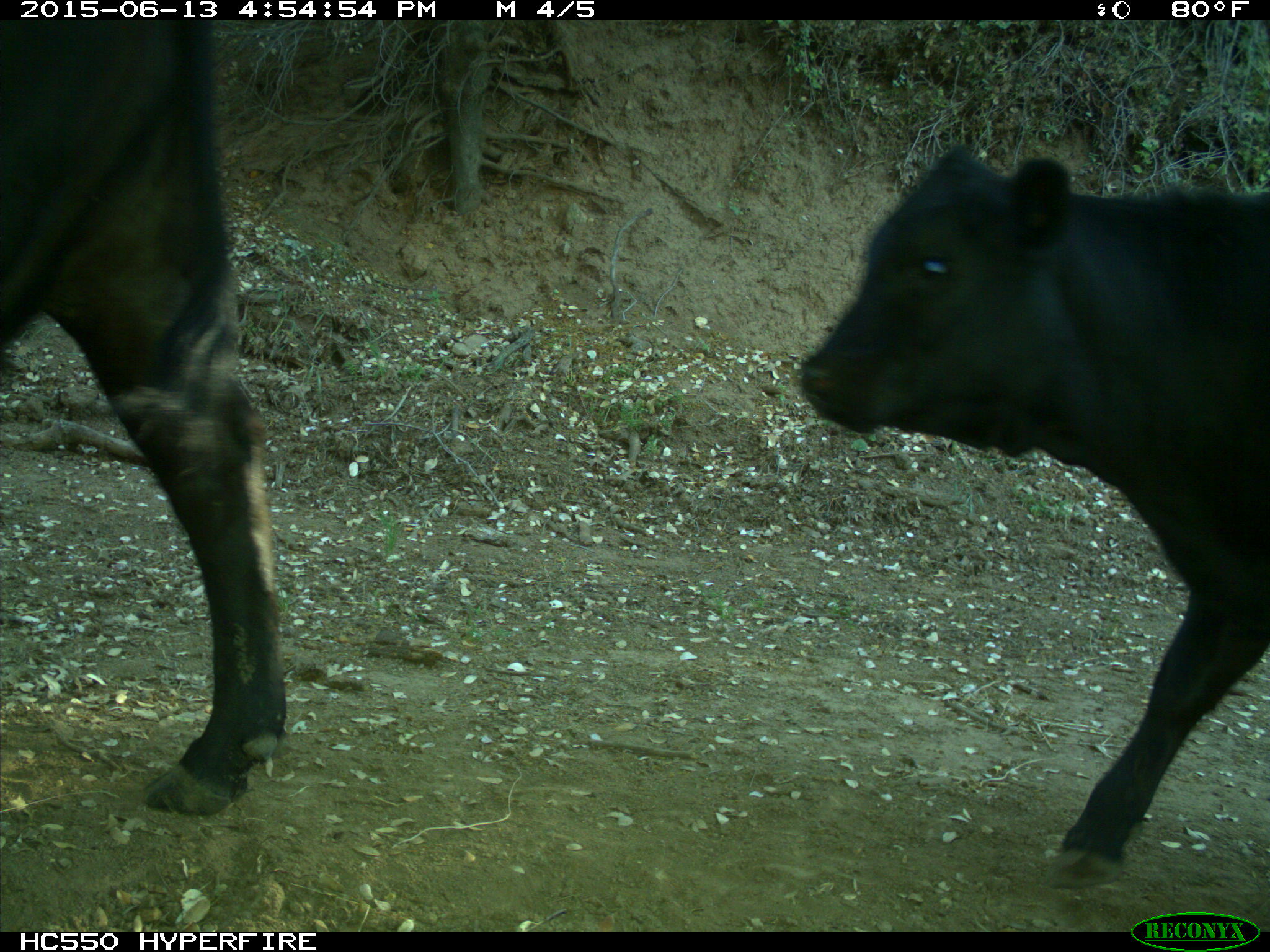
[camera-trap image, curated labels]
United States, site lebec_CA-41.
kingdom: Animalia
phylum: Chordata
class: Mammalia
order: Artiodactyla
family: Bovidae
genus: Bos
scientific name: Bos taurus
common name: domestic cow